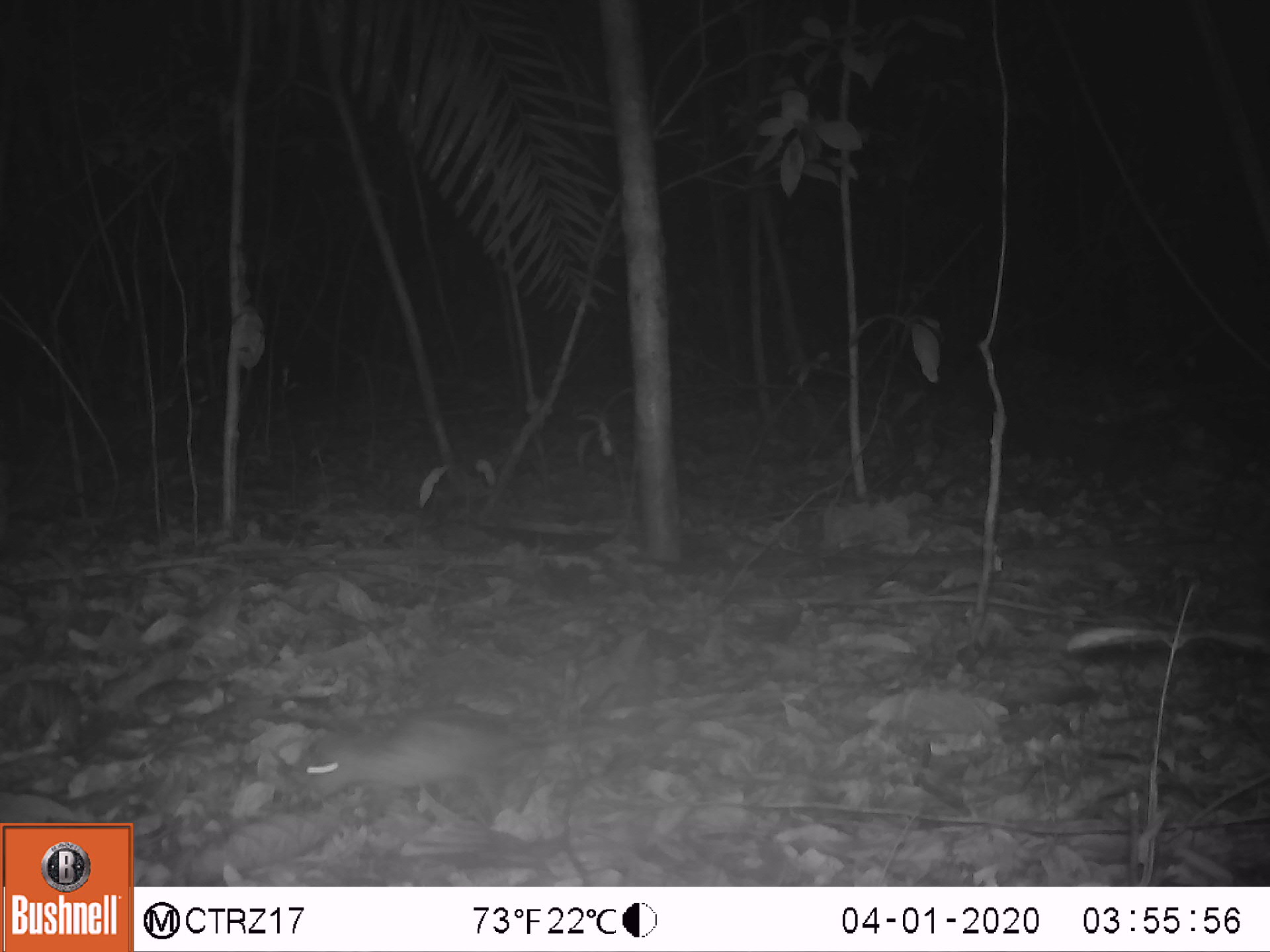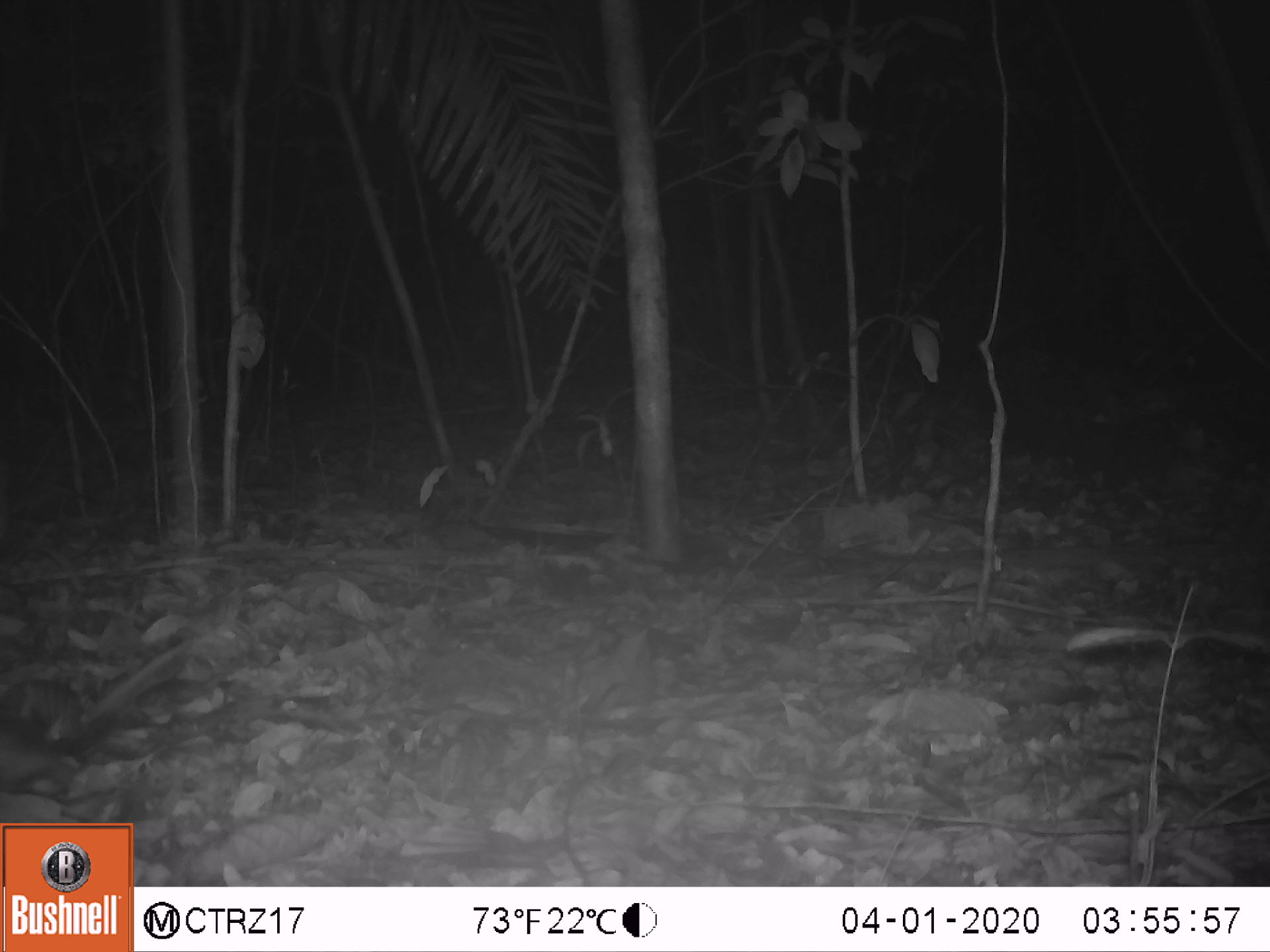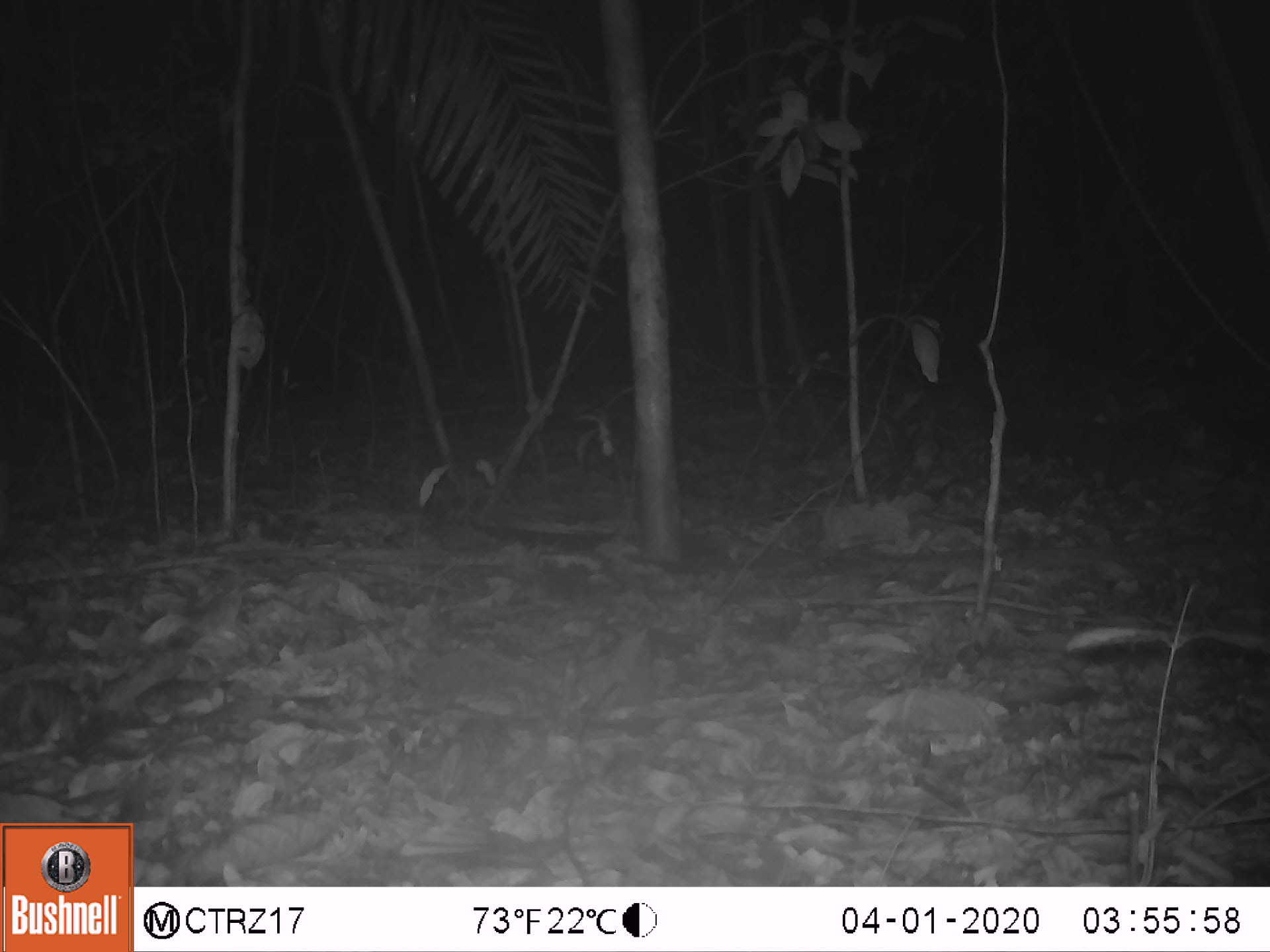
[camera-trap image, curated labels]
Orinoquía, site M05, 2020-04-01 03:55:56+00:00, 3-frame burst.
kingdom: Animalia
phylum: Chordata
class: Mammalia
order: Didelphimorphia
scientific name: Didelphimorphia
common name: possum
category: unknown possum